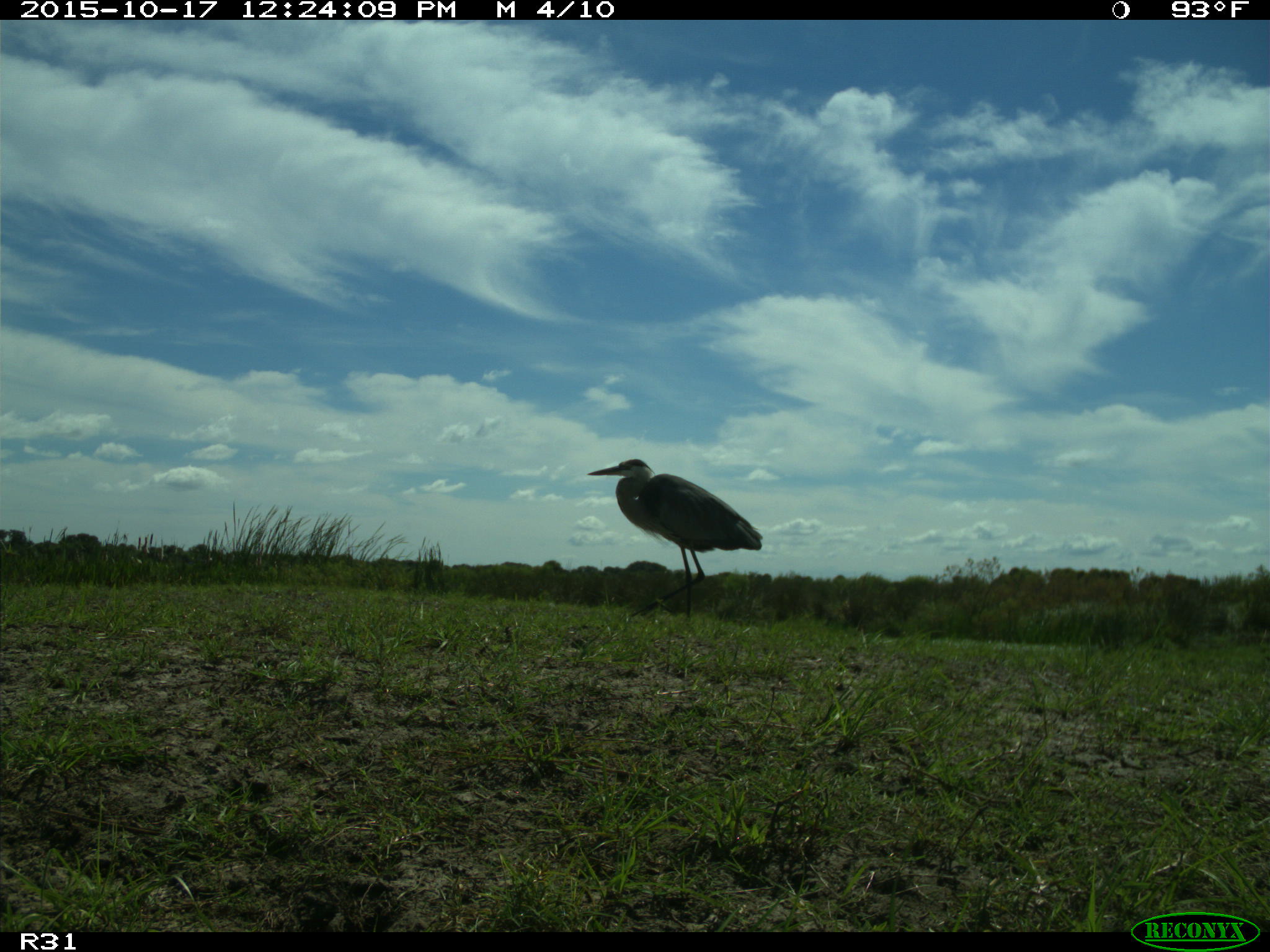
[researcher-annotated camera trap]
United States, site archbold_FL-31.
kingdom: Animalia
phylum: Chordata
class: Aves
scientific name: Aves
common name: birds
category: unidentified bird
Unidentified bird (birds) (Aves).